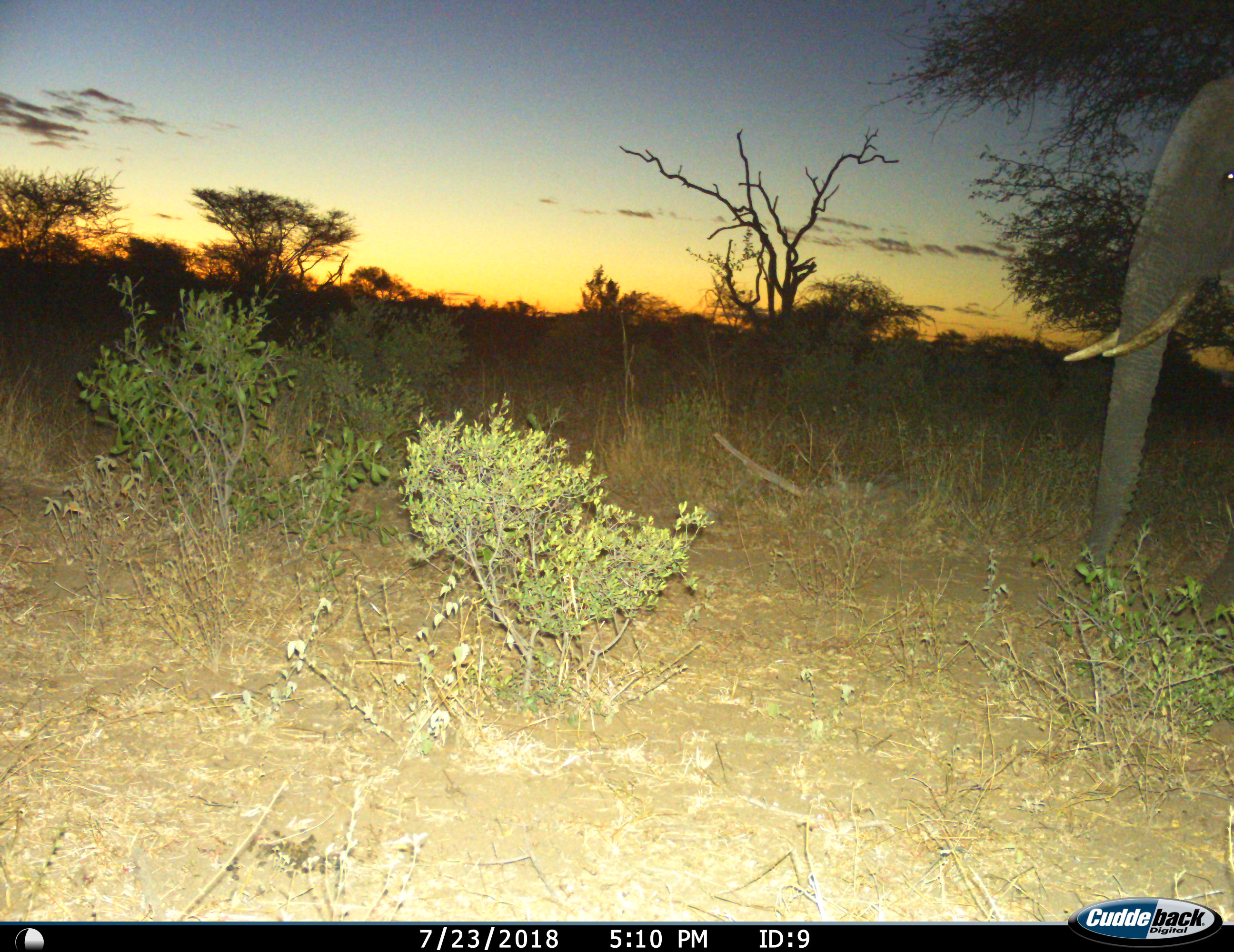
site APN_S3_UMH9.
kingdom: Animalia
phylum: Chordata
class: Mammalia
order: Proboscidea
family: Elephantidae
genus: Loxodonta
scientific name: Loxodonta africana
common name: african bush elephant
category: elephant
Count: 1.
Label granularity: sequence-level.